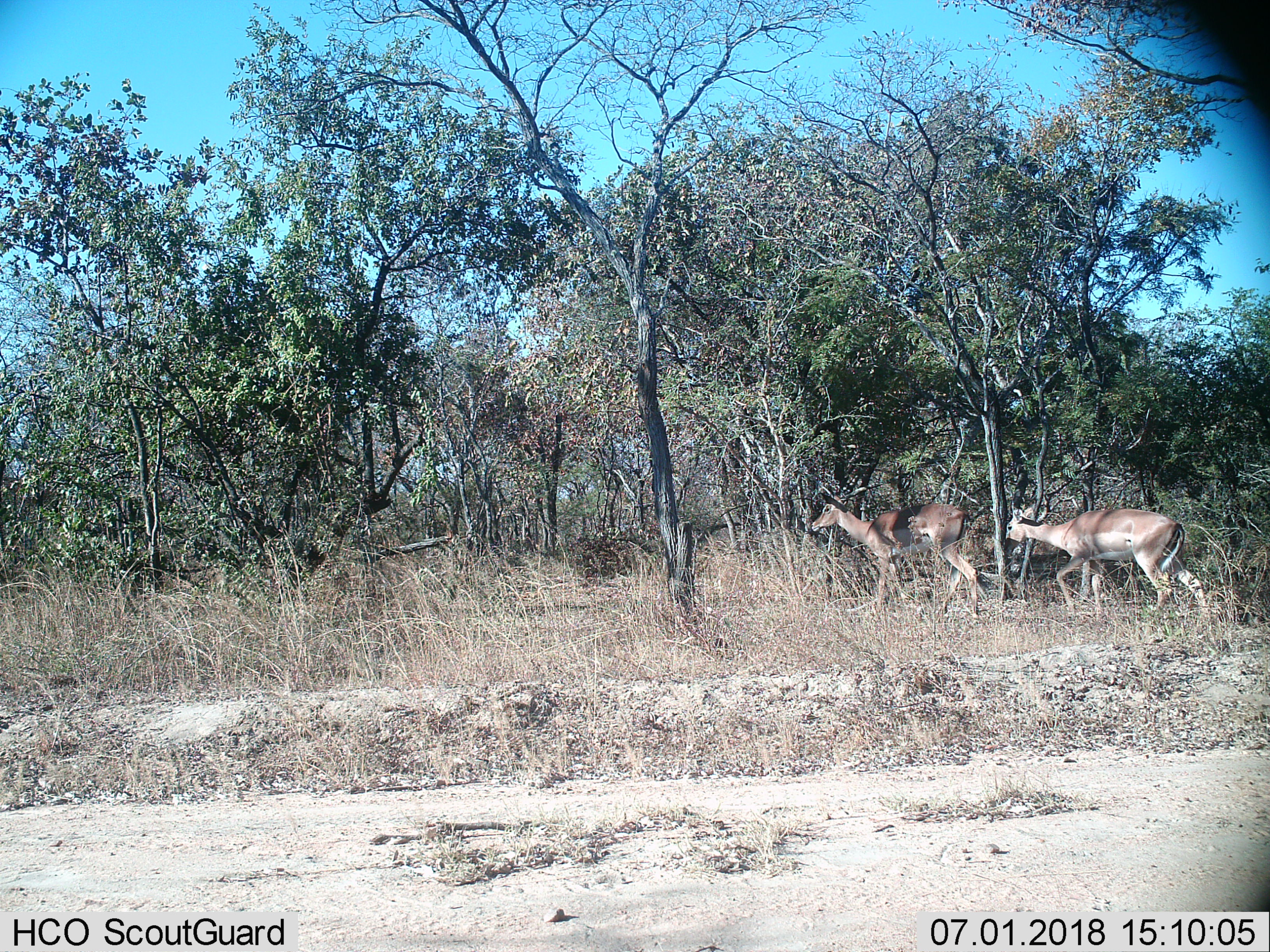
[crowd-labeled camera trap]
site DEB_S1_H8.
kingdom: Animalia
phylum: Chordata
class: Mammalia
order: Artiodactyla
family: Bovidae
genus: Aepyceros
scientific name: Aepyceros melampus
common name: impala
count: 2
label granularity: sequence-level